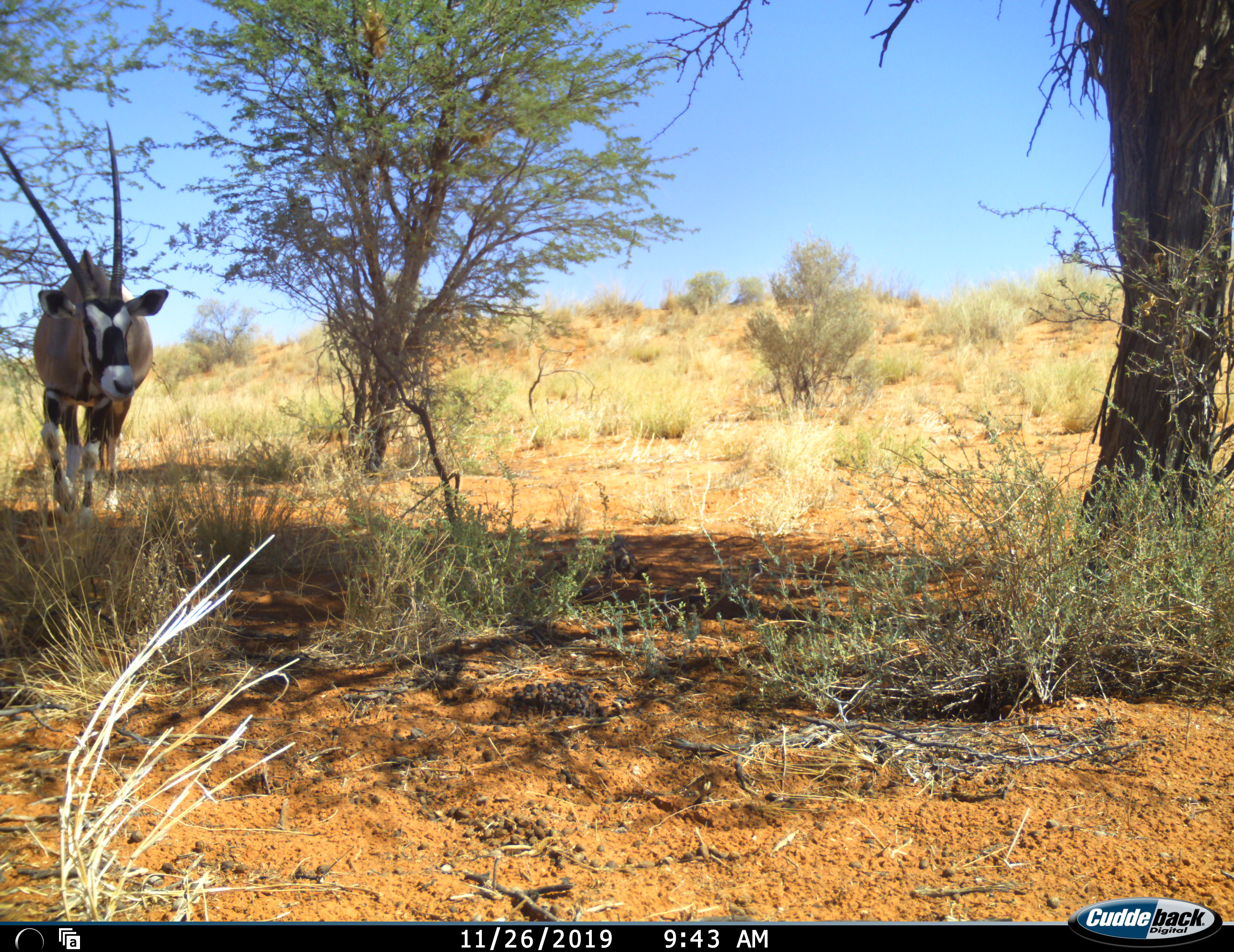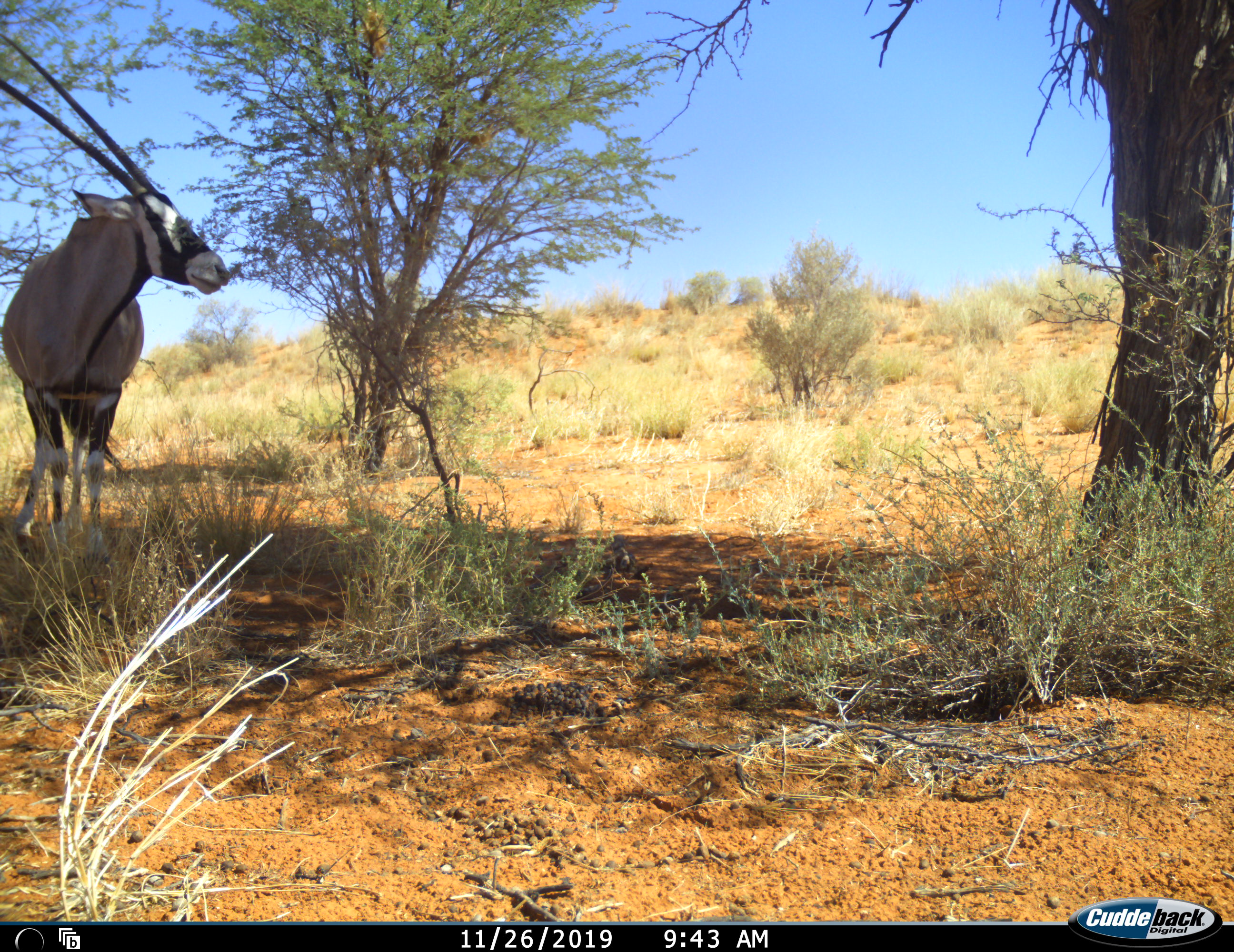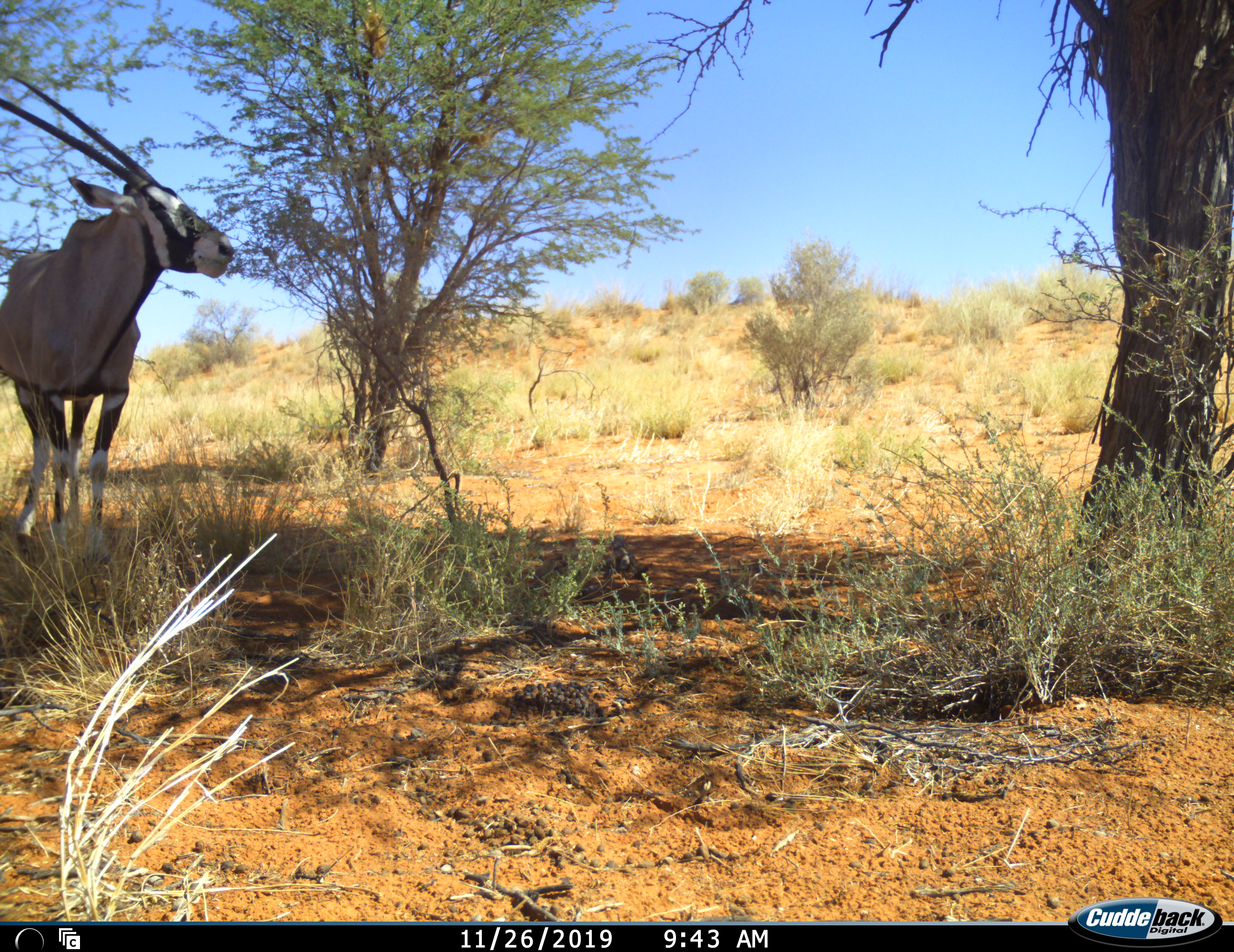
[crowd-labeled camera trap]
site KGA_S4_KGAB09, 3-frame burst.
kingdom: Animalia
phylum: Chordata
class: Mammalia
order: Artiodactyla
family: Bovidae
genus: Oryx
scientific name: Oryx gazella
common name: gemsbok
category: oryx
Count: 1.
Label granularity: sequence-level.